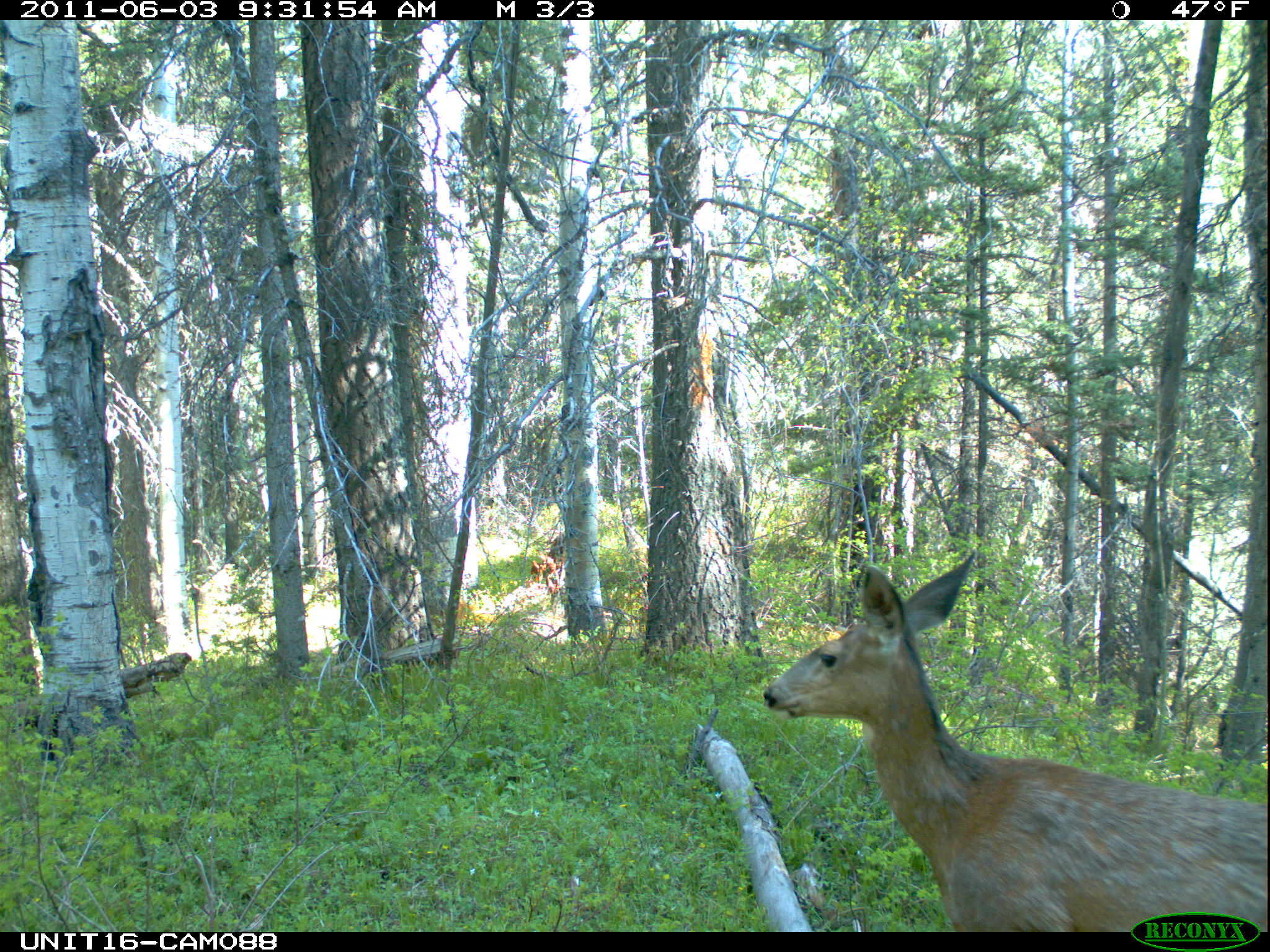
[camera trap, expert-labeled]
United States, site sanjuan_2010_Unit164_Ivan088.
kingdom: Animalia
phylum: Chordata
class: Mammalia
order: Artiodactyla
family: Cervidae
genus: Odocoileus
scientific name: Odocoileus hemionus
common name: mule deer